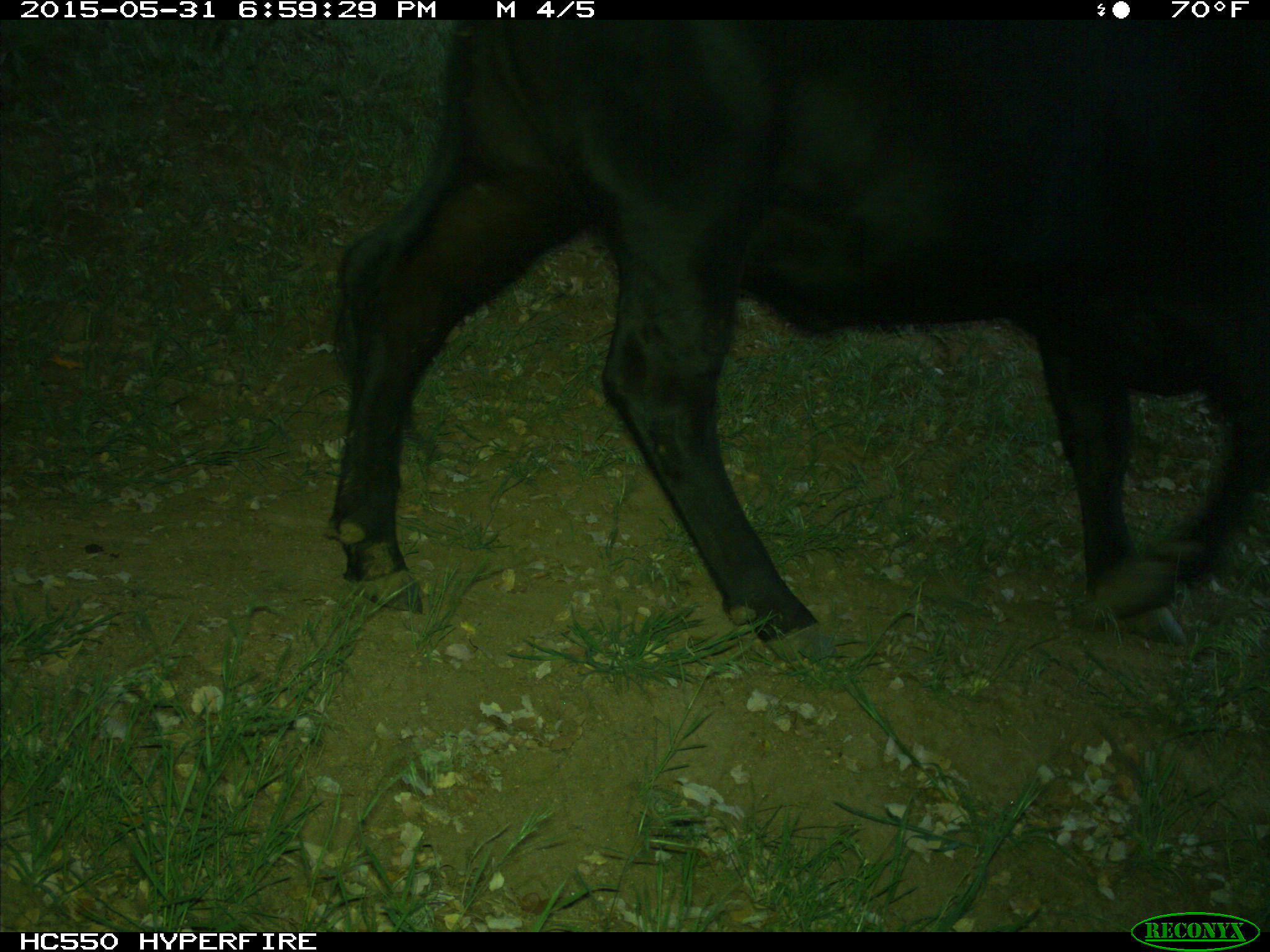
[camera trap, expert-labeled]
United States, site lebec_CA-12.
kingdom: Animalia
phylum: Chordata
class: Mammalia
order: Artiodactyla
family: Bovidae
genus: Bos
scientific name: Bos taurus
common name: domestic cow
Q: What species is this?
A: Bos taurus (domestic cow).